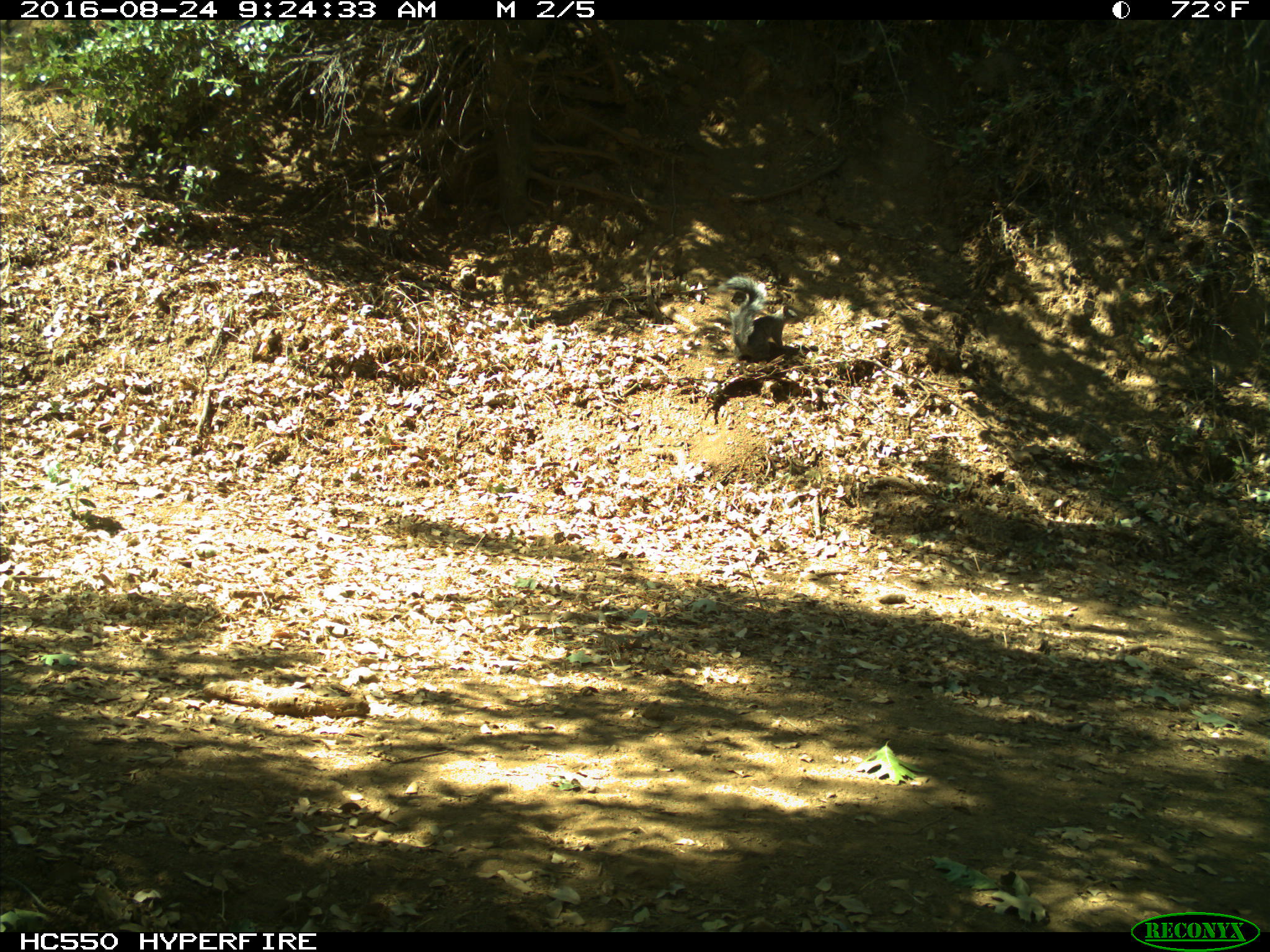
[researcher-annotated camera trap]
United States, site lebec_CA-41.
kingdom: Animalia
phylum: Chordata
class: Mammalia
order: Rodentia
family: Sciuridae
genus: Sciurus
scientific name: Sciurus carolinensis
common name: eastern gray squirrel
Sciurus carolinensis (eastern gray squirrel).